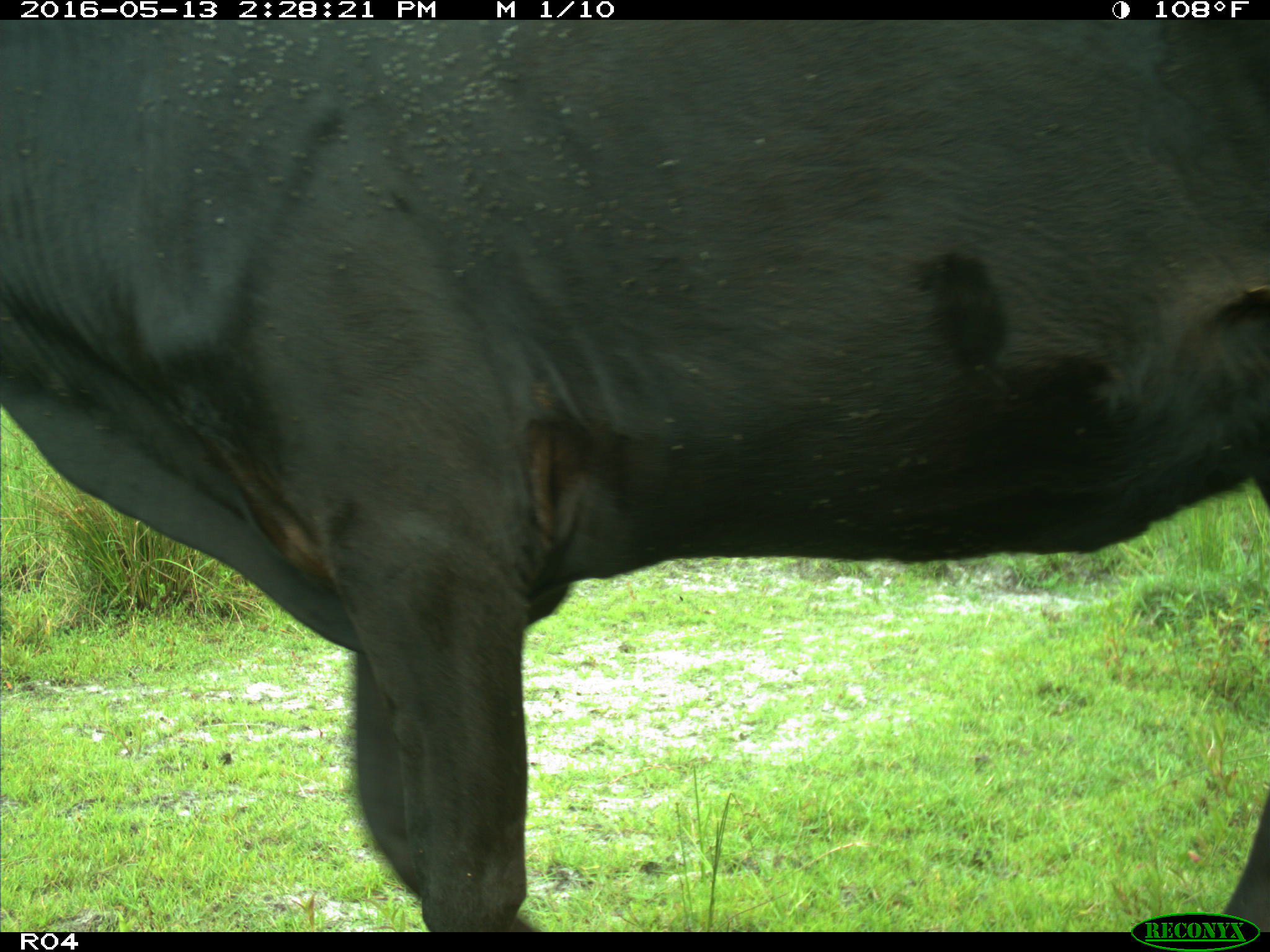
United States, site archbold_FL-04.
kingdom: Animalia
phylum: Chordata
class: Mammalia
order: Artiodactyla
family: Bovidae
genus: Bos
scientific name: Bos taurus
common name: domestic cow